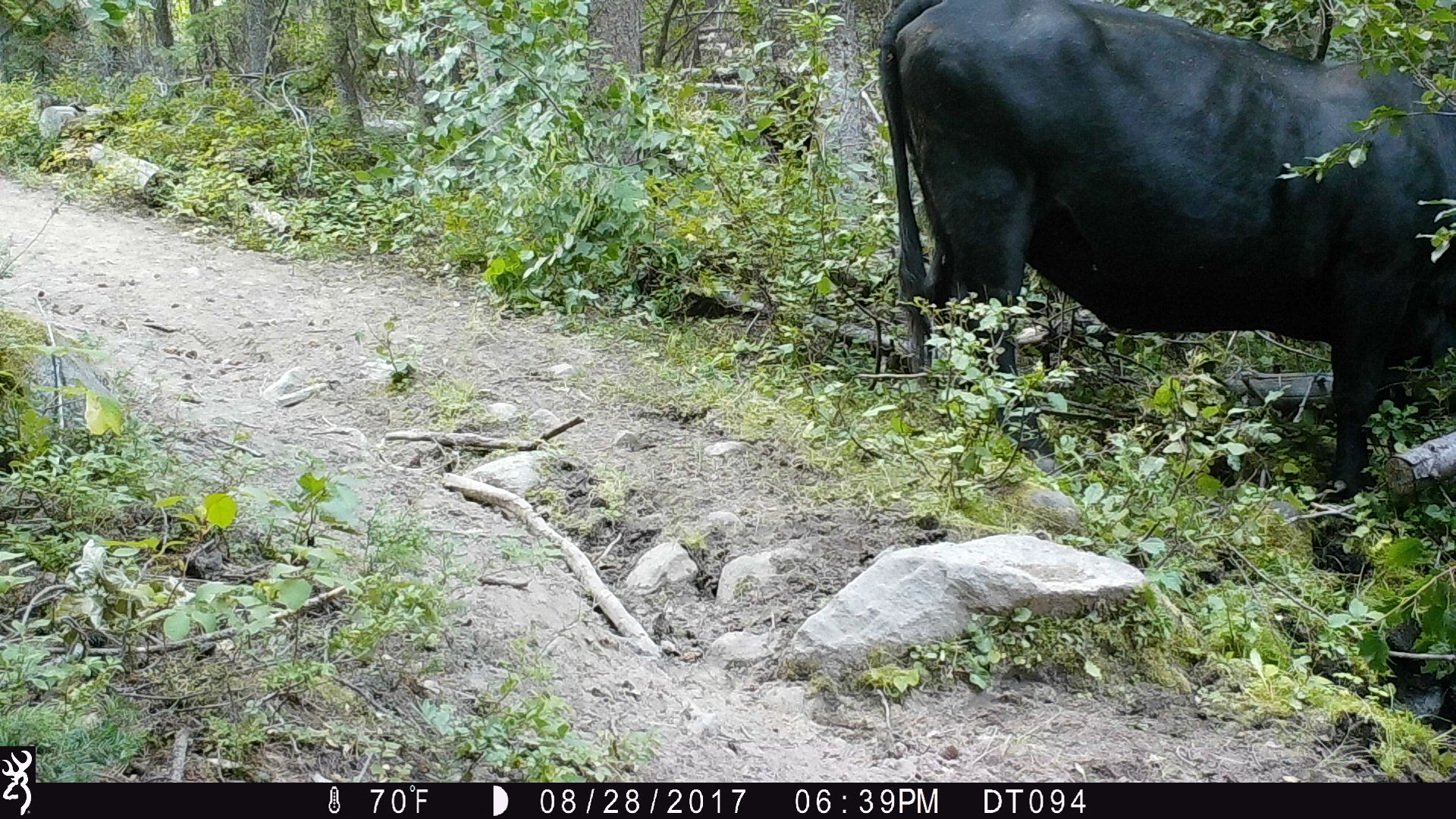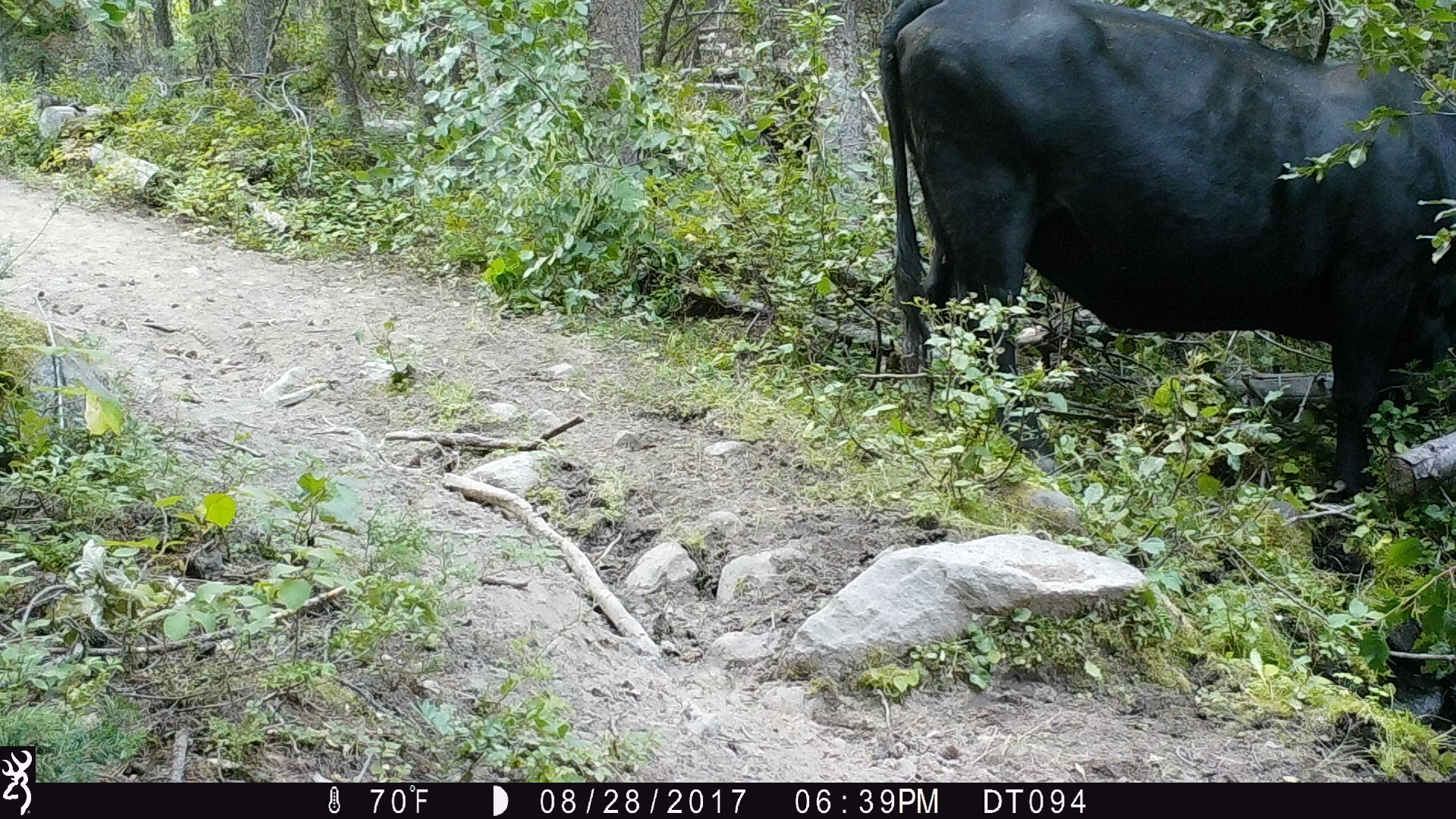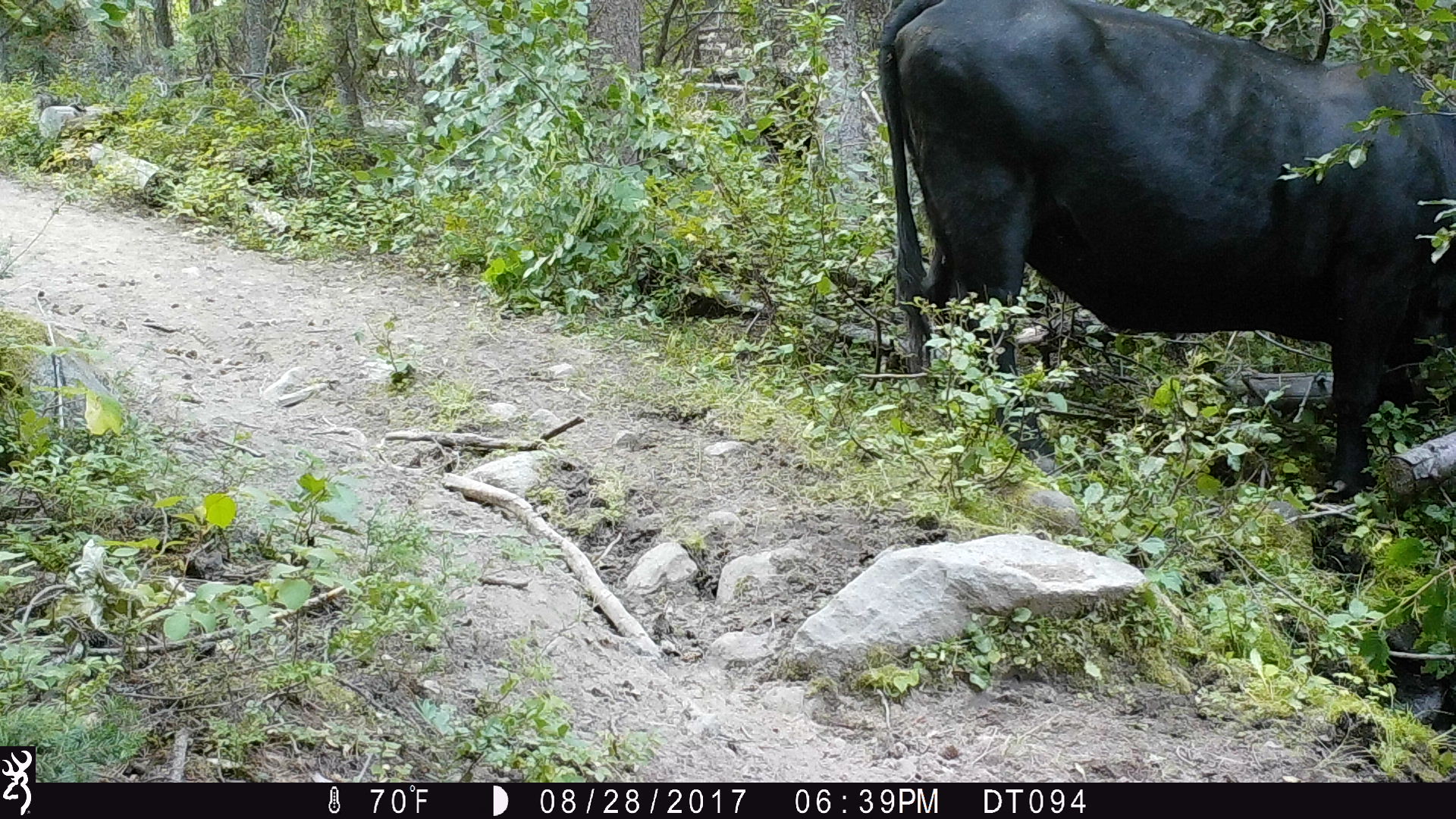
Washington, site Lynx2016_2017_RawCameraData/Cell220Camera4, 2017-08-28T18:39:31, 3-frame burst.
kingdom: Animalia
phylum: Chordata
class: Mammalia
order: Artiodactyla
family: Bovidae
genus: Bos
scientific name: Bos taurus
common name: domestic cattle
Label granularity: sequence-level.